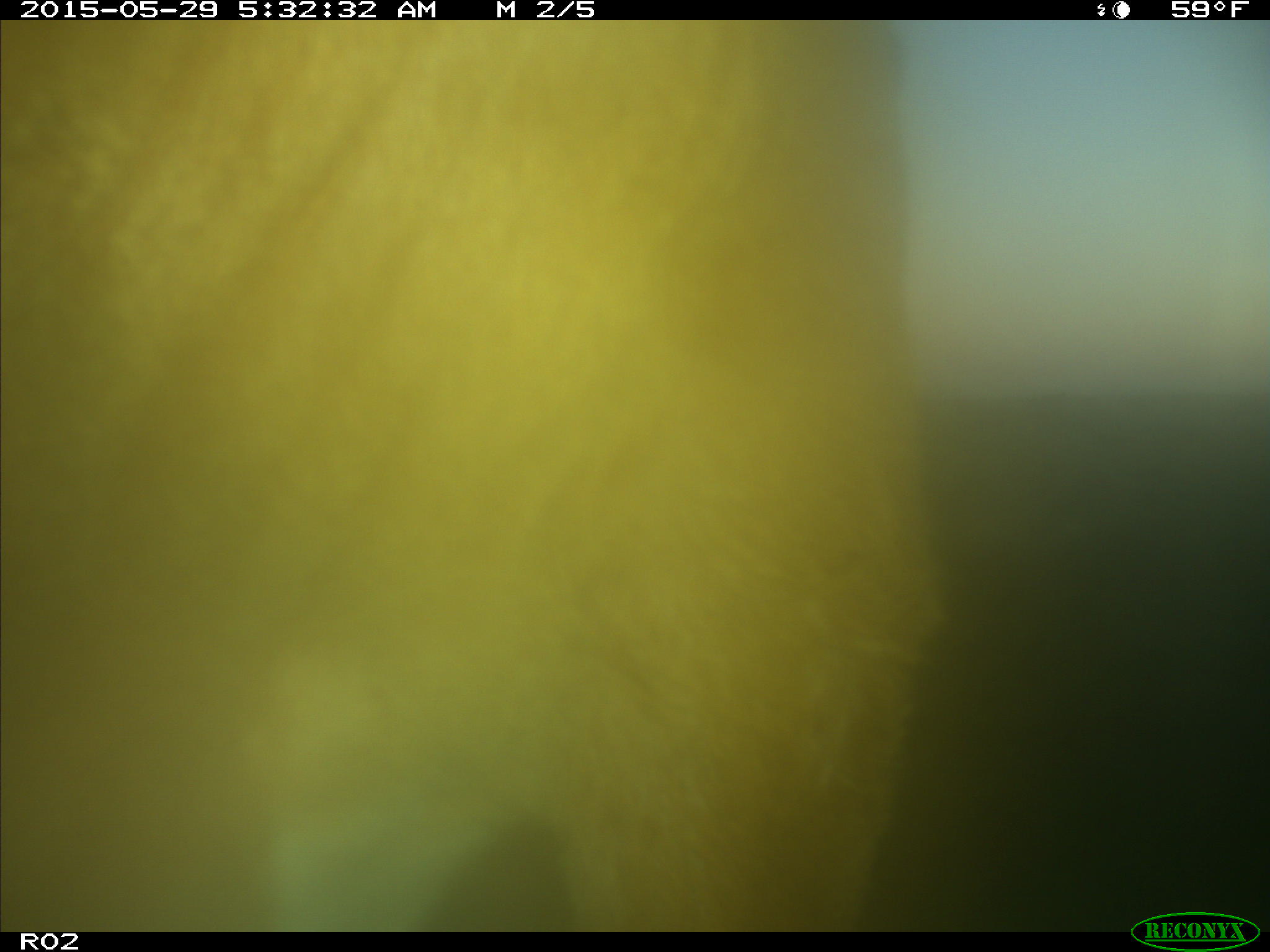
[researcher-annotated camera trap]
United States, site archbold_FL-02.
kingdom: Animalia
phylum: Chordata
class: Mammalia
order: Artiodactyla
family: Bovidae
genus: Bos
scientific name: Bos taurus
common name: domestic cow